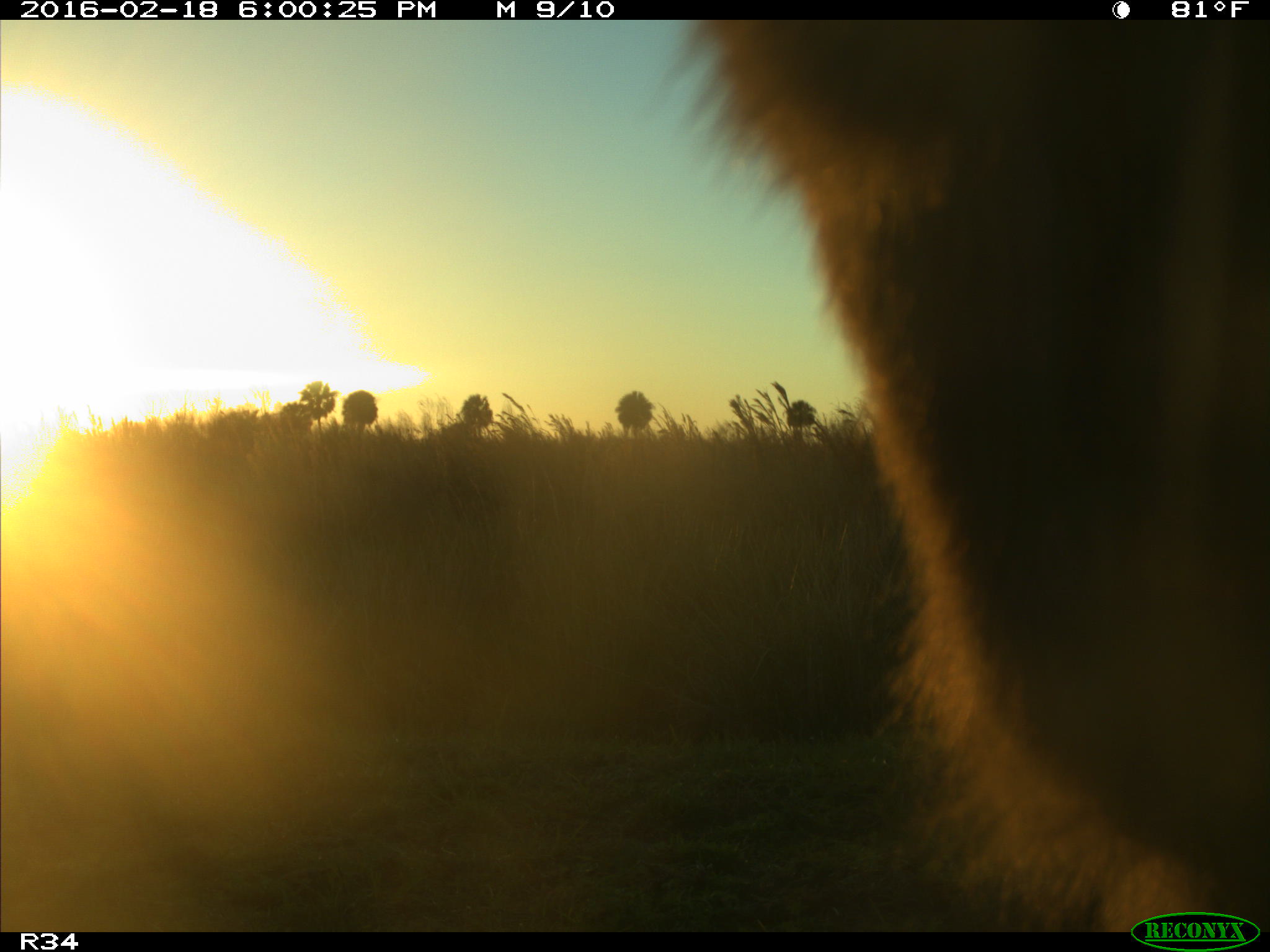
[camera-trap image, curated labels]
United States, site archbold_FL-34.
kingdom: Animalia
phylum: Chordata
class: Mammalia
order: Artiodactyla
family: Bovidae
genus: Bos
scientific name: Bos taurus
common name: domestic cow